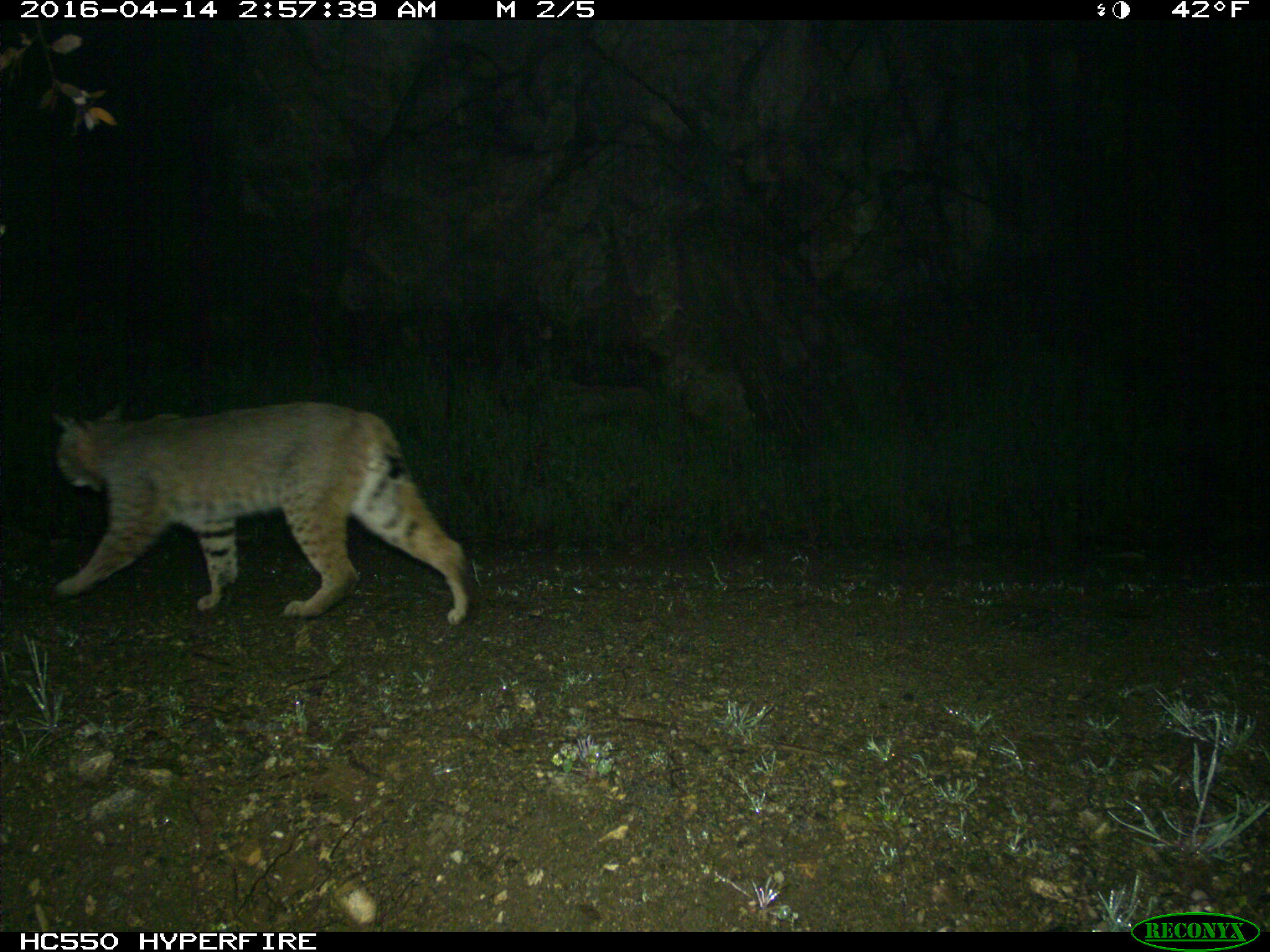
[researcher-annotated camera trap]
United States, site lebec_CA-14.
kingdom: Animalia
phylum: Chordata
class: Mammalia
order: Carnivora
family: Felidae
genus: Lynx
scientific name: Lynx rufus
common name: bobcat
Lynx rufus (bobcat).